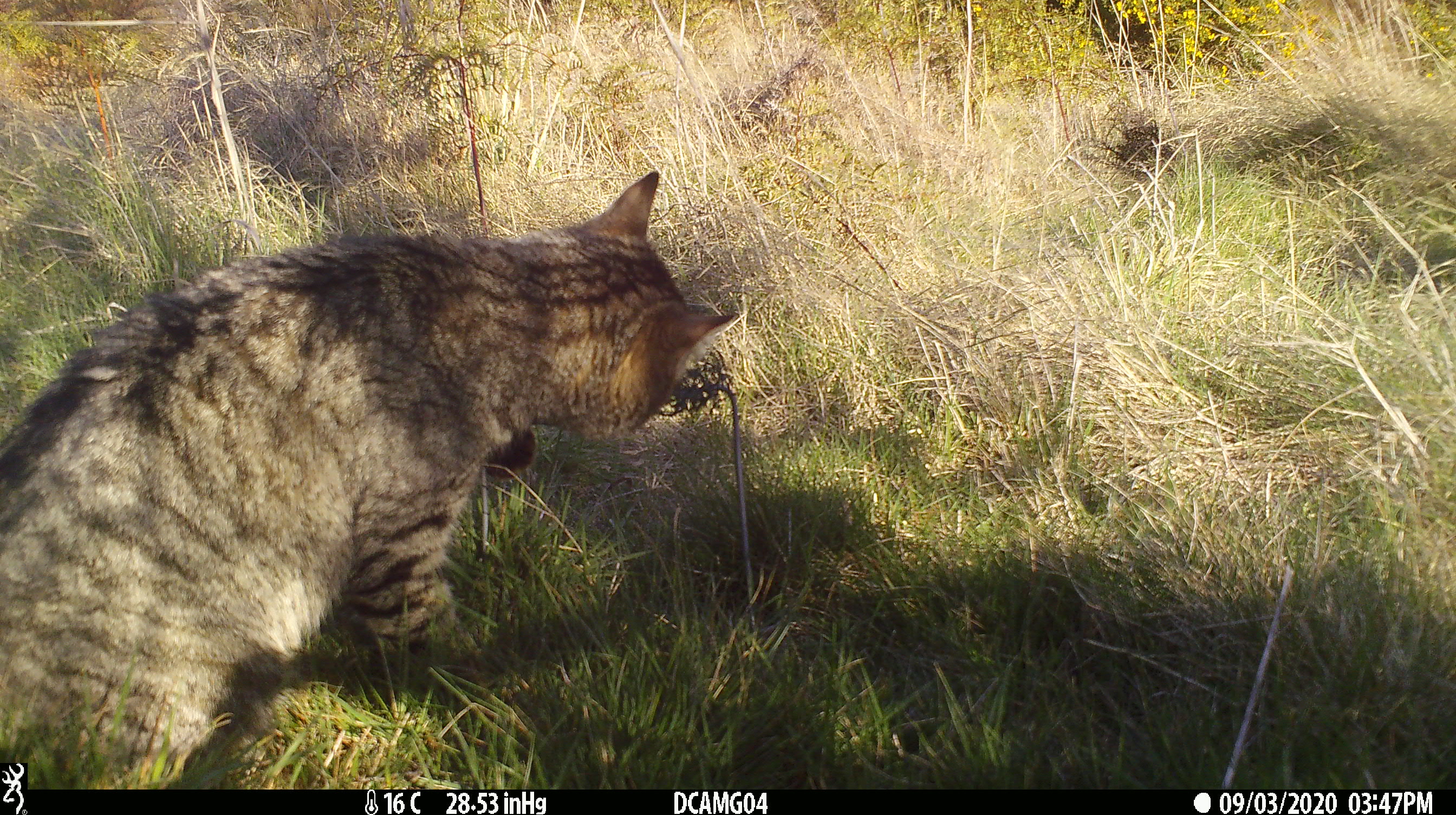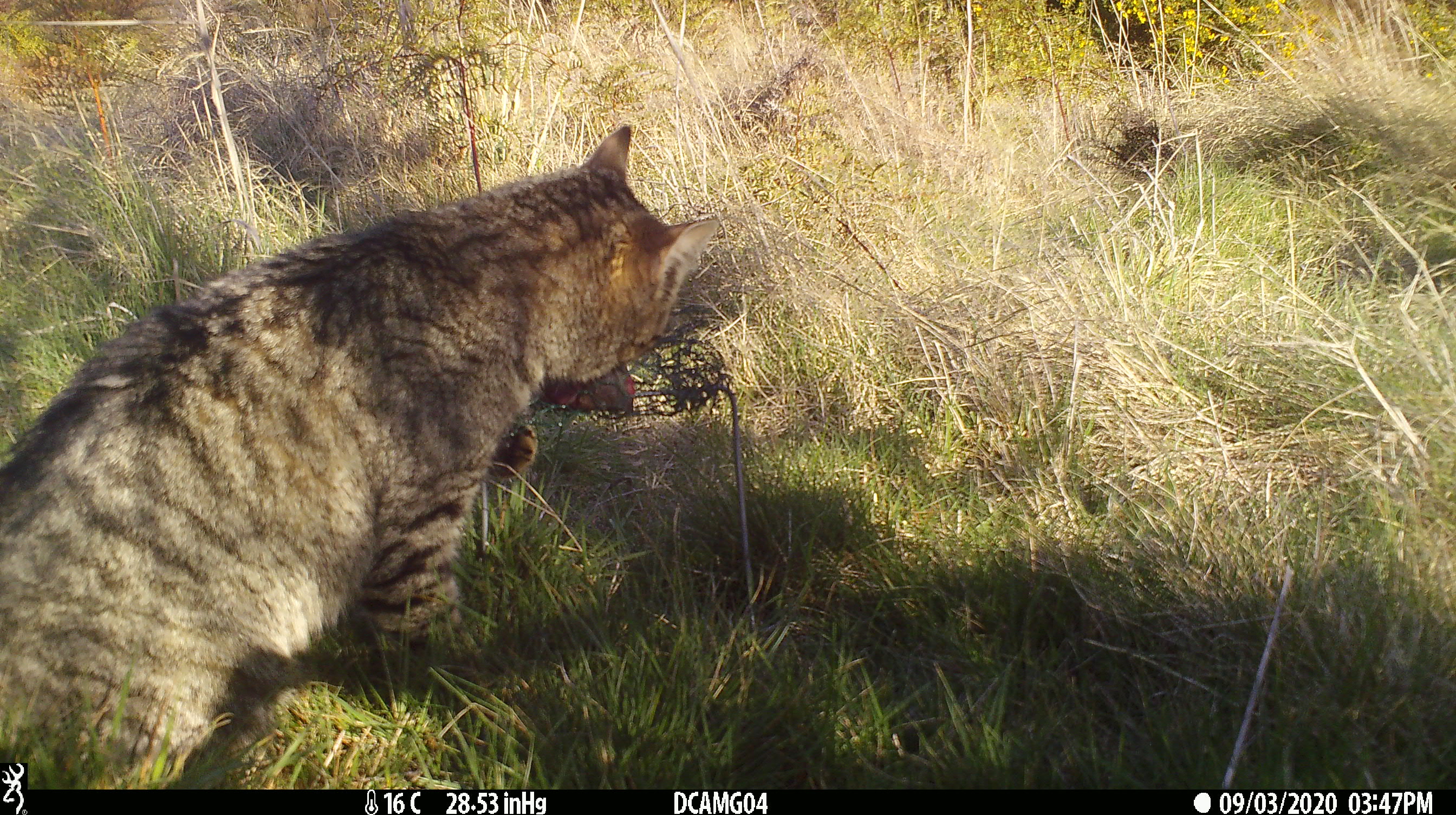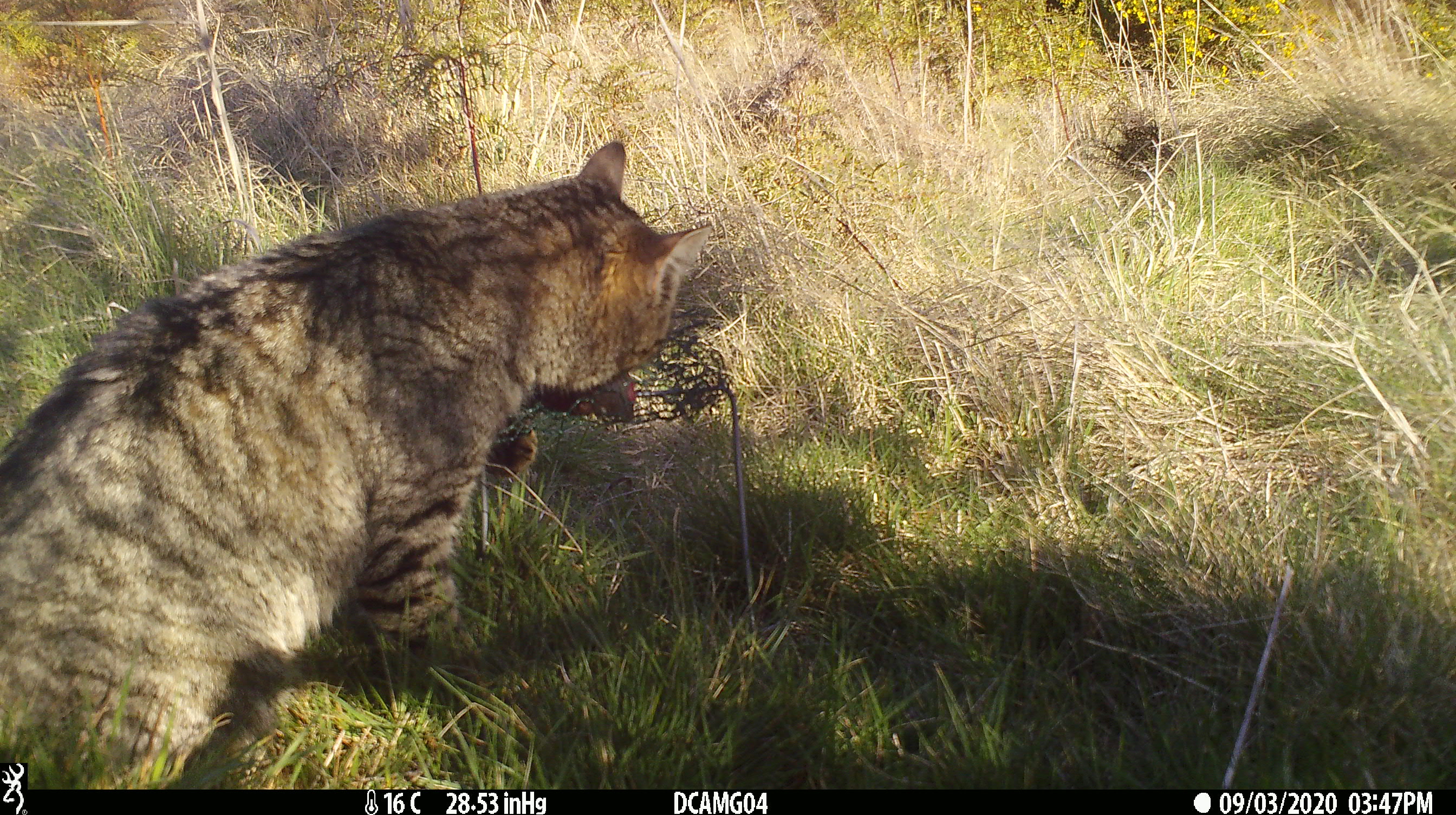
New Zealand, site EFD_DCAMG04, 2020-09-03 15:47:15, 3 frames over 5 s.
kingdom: Animalia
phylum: Chordata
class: Mammalia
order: Carnivora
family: Felidae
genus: Felis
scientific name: Felis catus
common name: domestic cat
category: cat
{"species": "cat (domestic cat) (Felis catus)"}